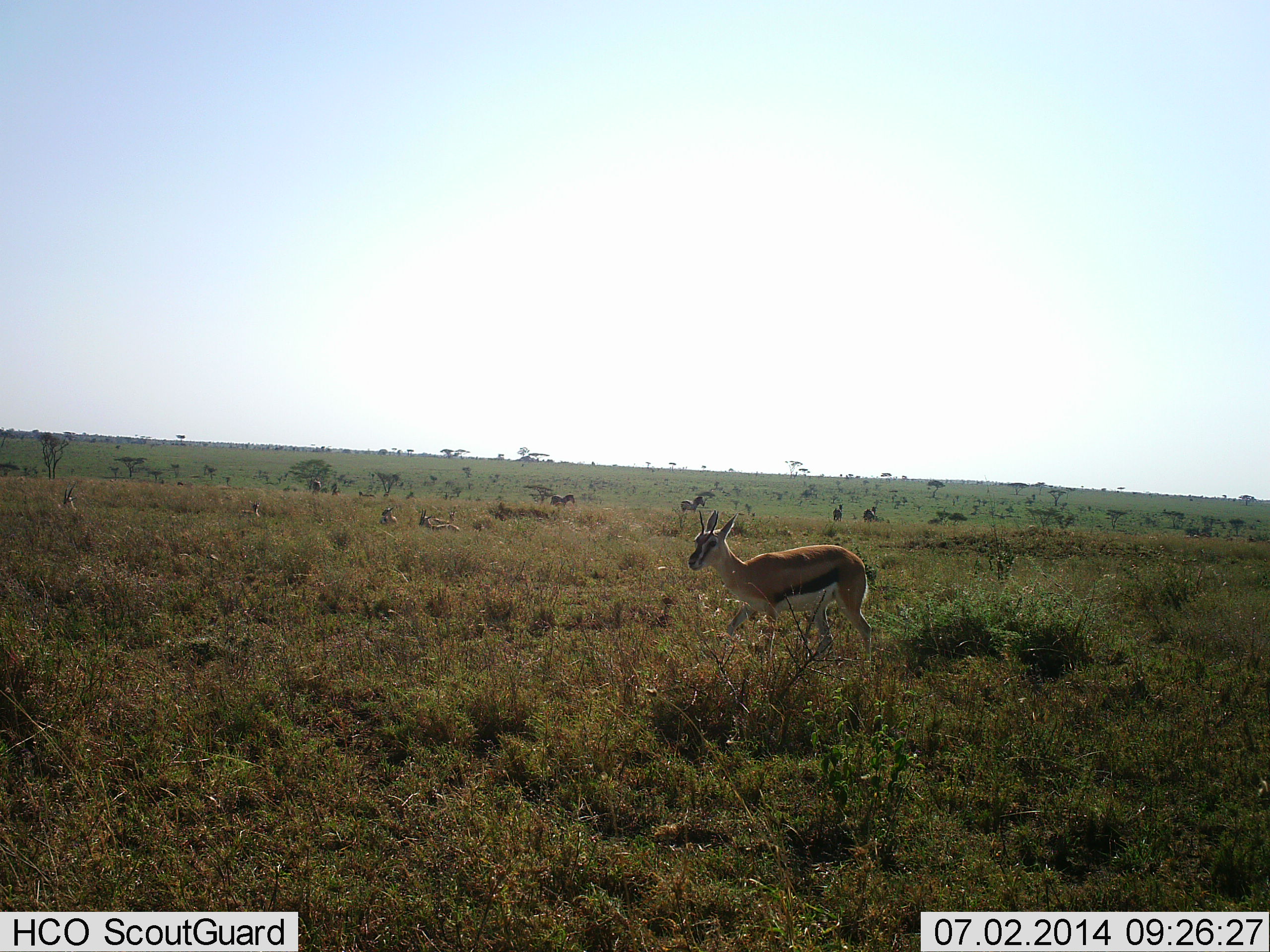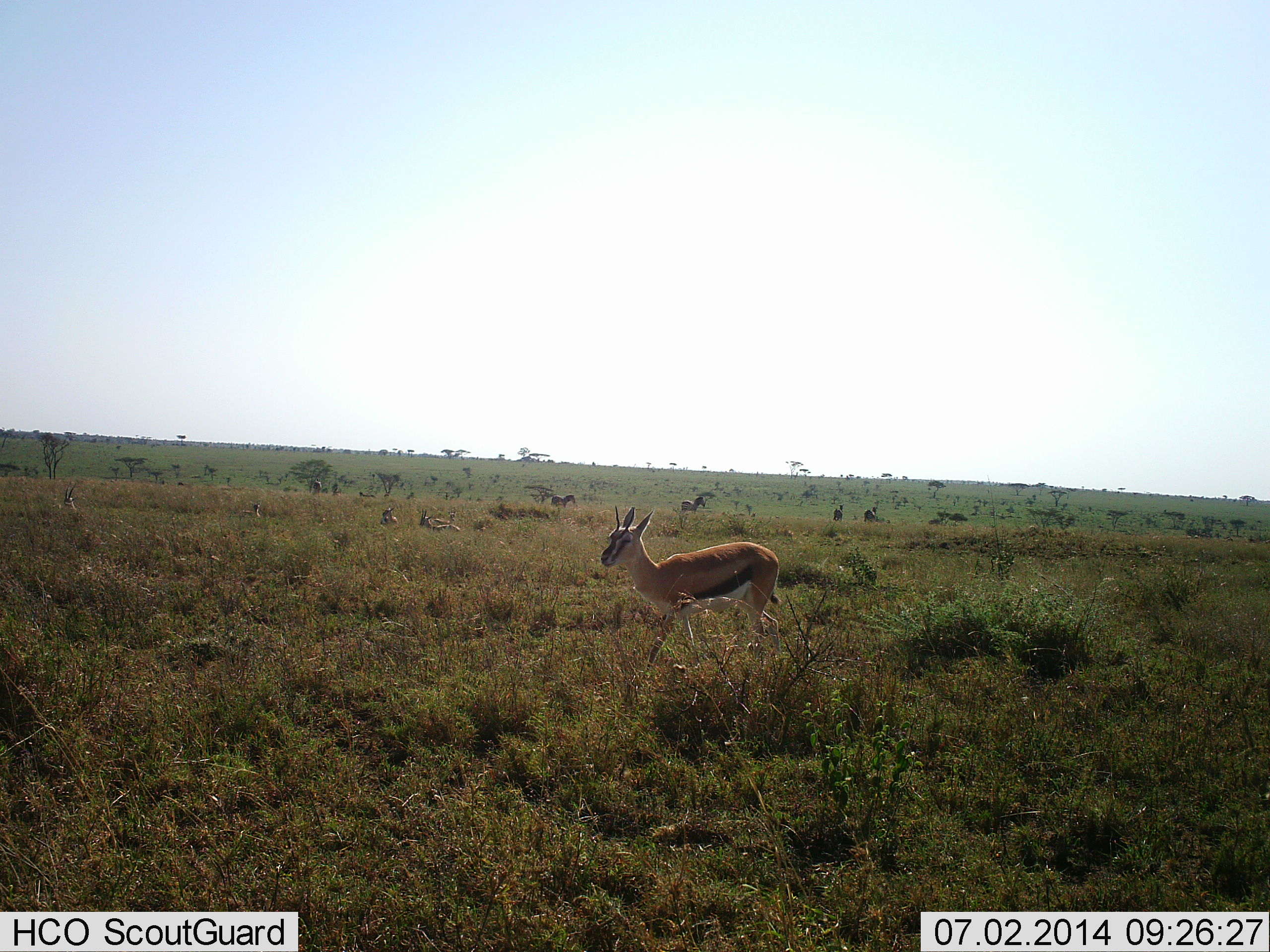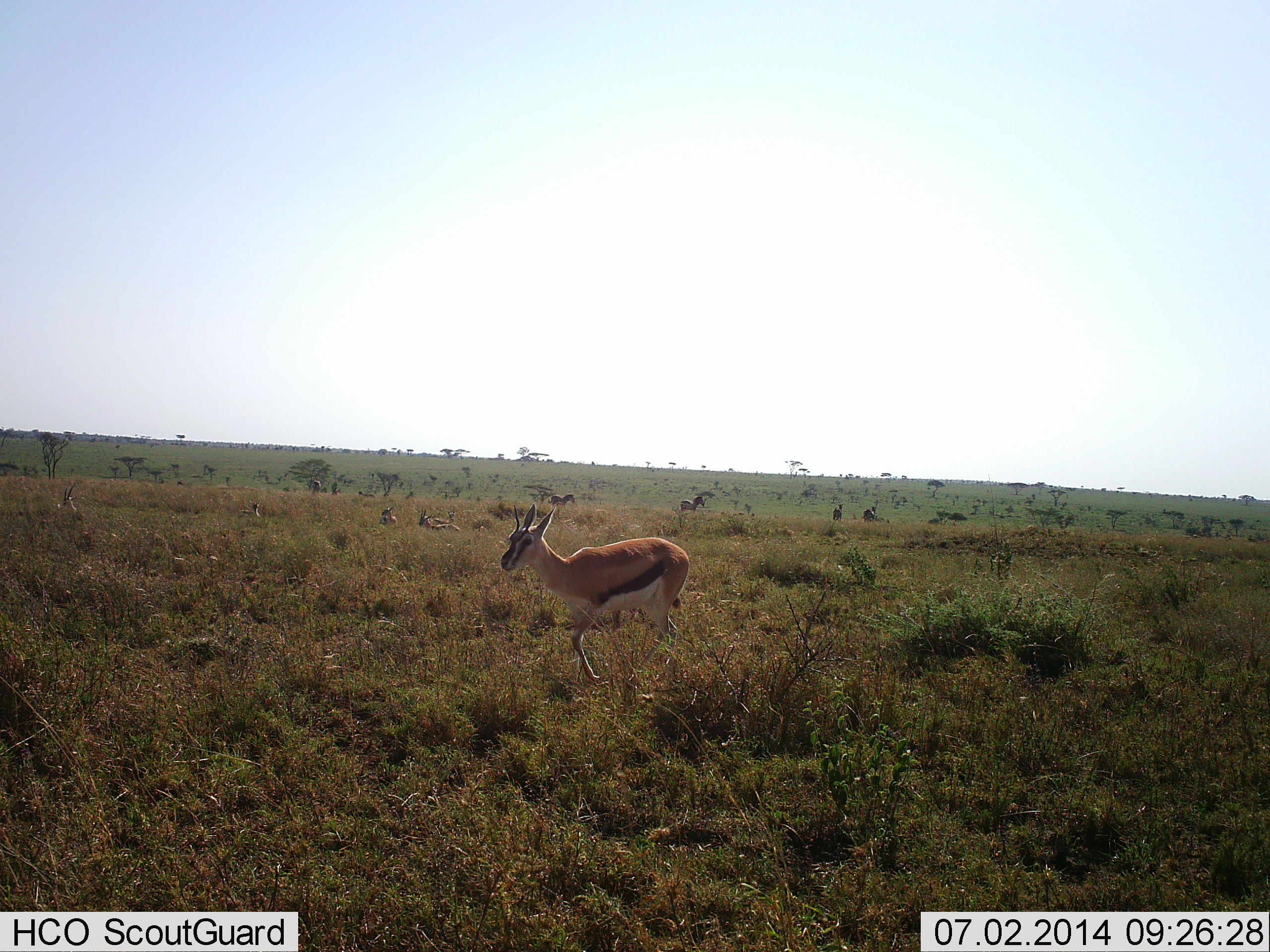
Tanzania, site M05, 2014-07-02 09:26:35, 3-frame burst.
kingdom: Animalia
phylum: Chordata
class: Mammalia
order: Artiodactyla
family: Bovidae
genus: Eudorcas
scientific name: Eudorcas thomsonii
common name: thomson's gazelle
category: gazellethomsons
Gazellethomsons (thomson's gazelle) (Eudorcas thomsonii), count 1. Behavior (volunteer vote fractions): standing 38%, resting 0%, moving 77%, interacting 0%. Young present (vote fraction): 0%. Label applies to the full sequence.